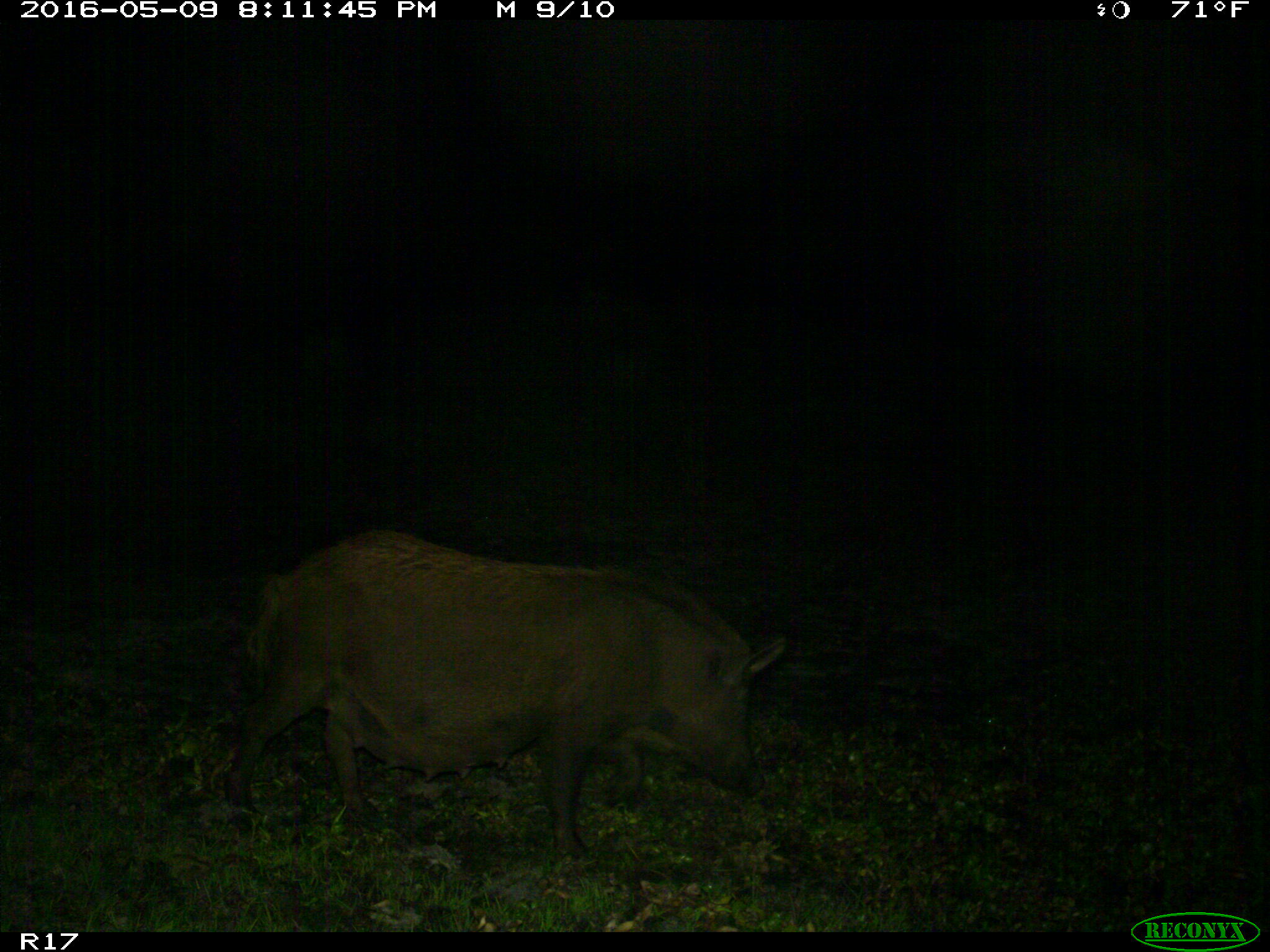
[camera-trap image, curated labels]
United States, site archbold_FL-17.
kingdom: Animalia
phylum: Chordata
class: Mammalia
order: Artiodactyla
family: Suidae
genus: Sus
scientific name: Sus scrofa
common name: wild boar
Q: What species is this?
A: Sus scrofa (wild boar).